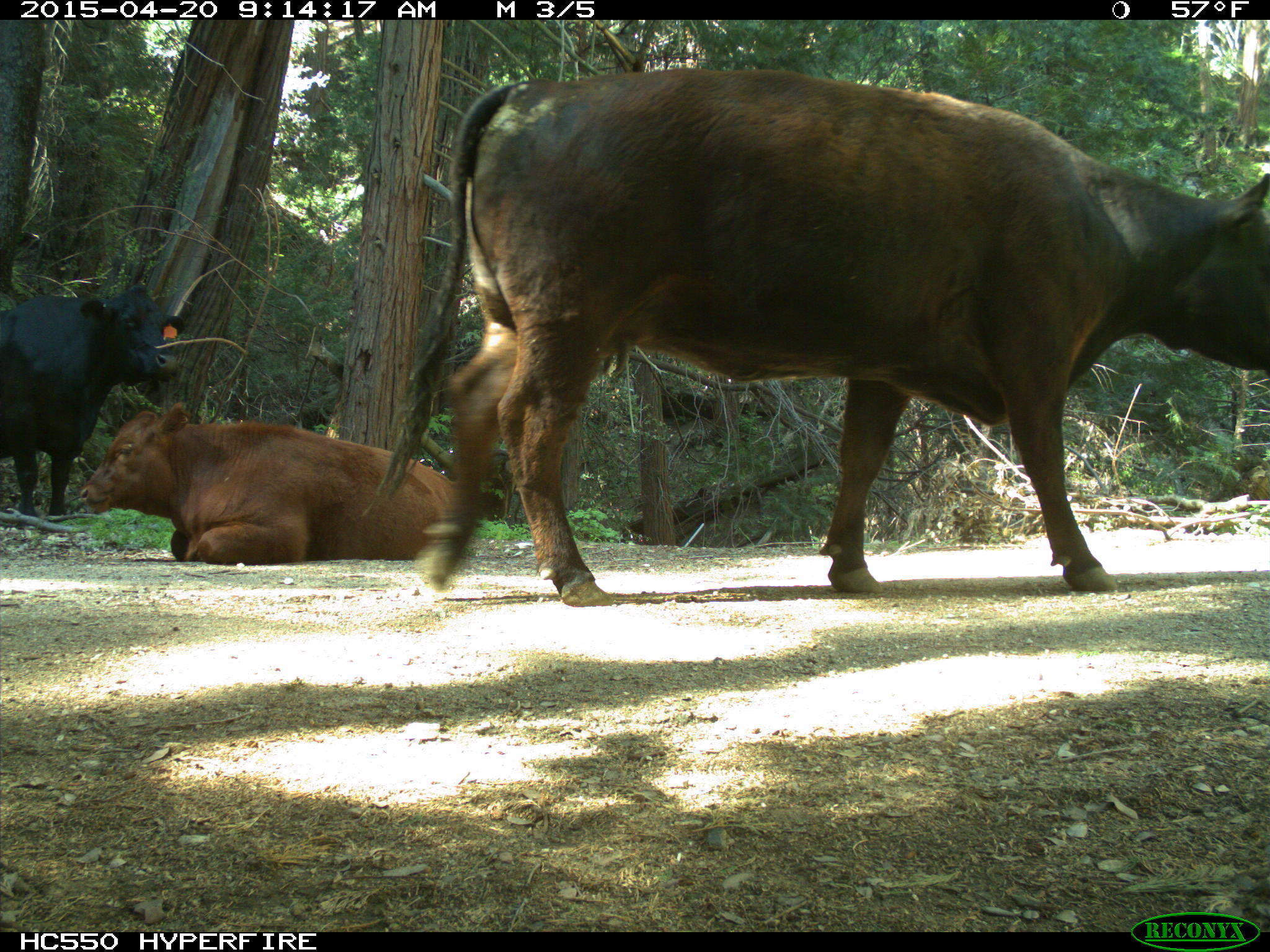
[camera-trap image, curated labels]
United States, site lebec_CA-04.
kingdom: Animalia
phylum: Chordata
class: Mammalia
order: Artiodactyla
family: Bovidae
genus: Bos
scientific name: Bos taurus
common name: domestic cow